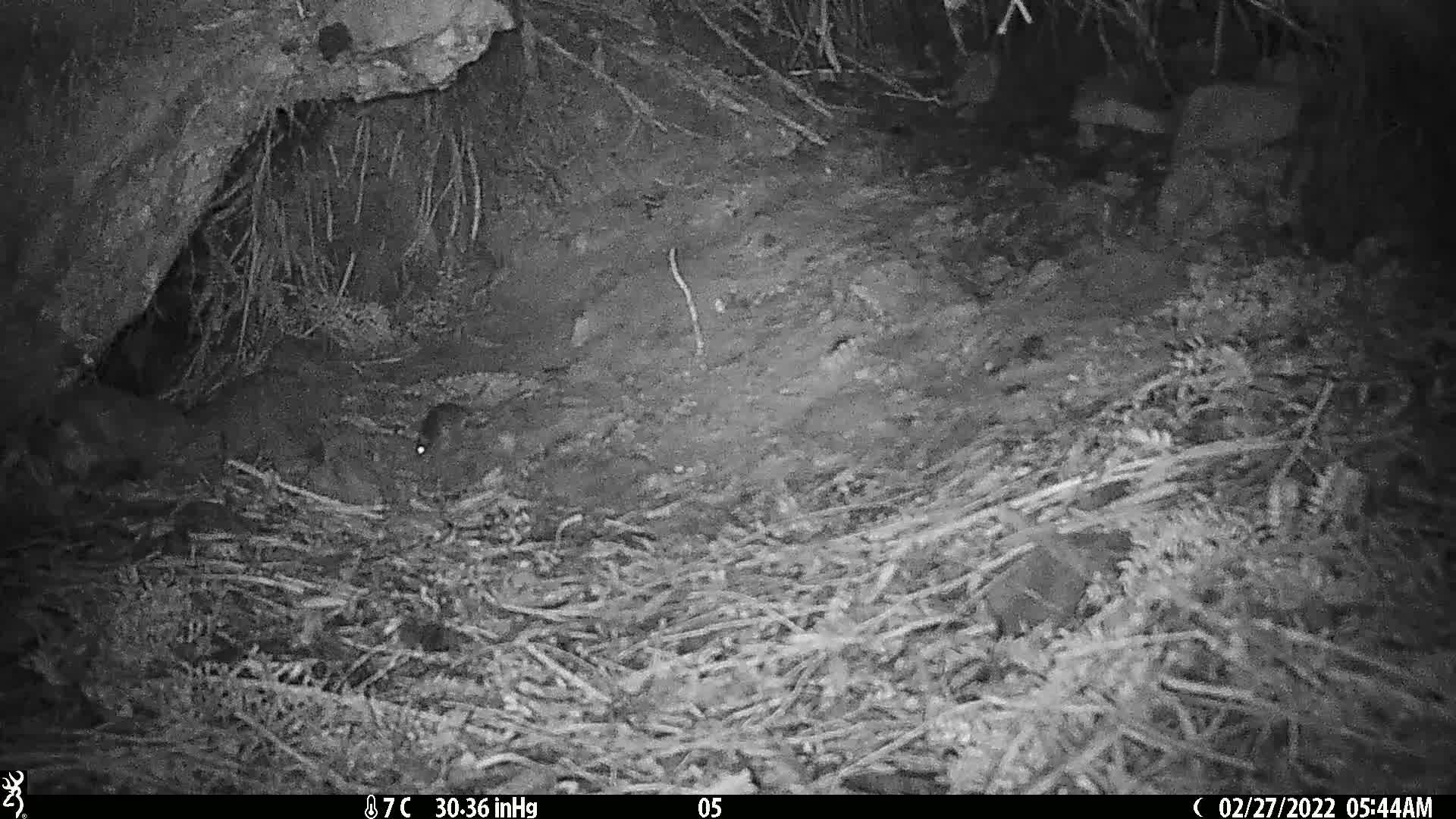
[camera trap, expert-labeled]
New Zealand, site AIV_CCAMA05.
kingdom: Animalia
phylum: Chordata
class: Mammalia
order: Rodentia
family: Muridae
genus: Mus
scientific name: Mus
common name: mouse